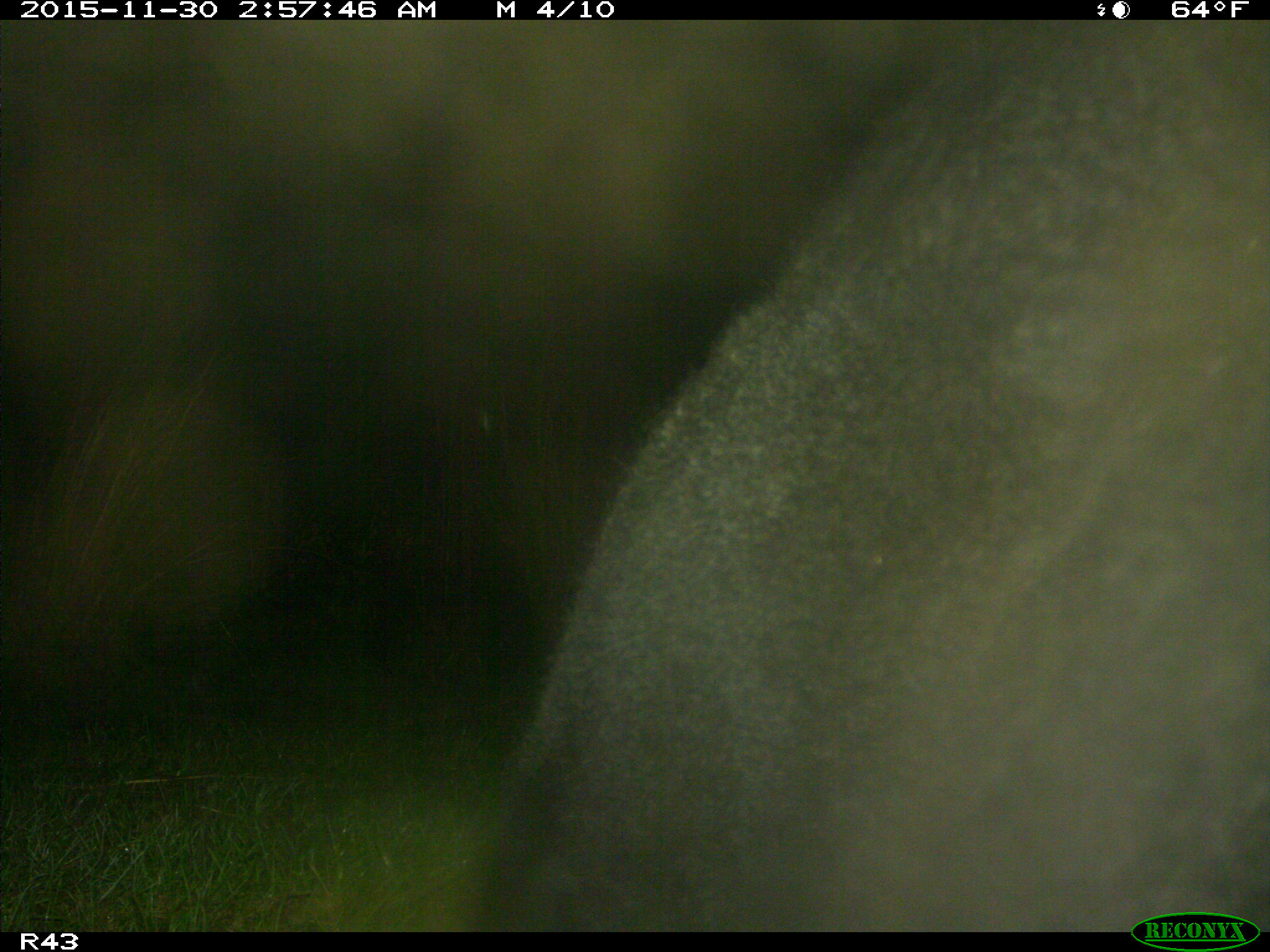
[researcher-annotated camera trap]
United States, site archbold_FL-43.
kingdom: Animalia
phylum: Chordata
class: Mammalia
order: Artiodactyla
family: Bovidae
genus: Bos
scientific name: Bos taurus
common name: domestic cow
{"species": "Bos taurus (domestic cow)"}